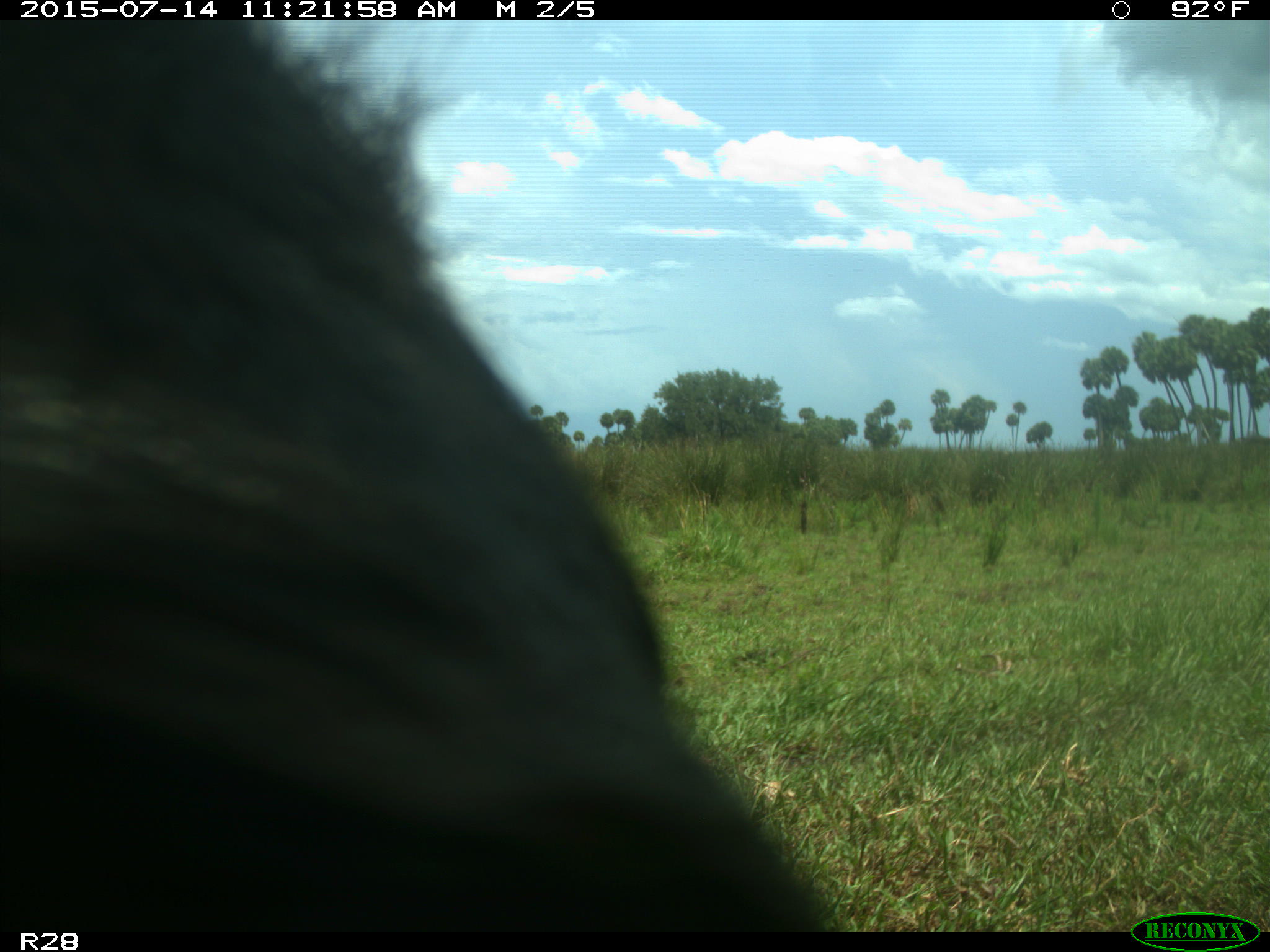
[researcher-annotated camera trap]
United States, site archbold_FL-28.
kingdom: Animalia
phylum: Chordata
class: Mammalia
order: Artiodactyla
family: Bovidae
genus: Bos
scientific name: Bos taurus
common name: domestic cow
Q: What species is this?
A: Bos taurus (domestic cow).